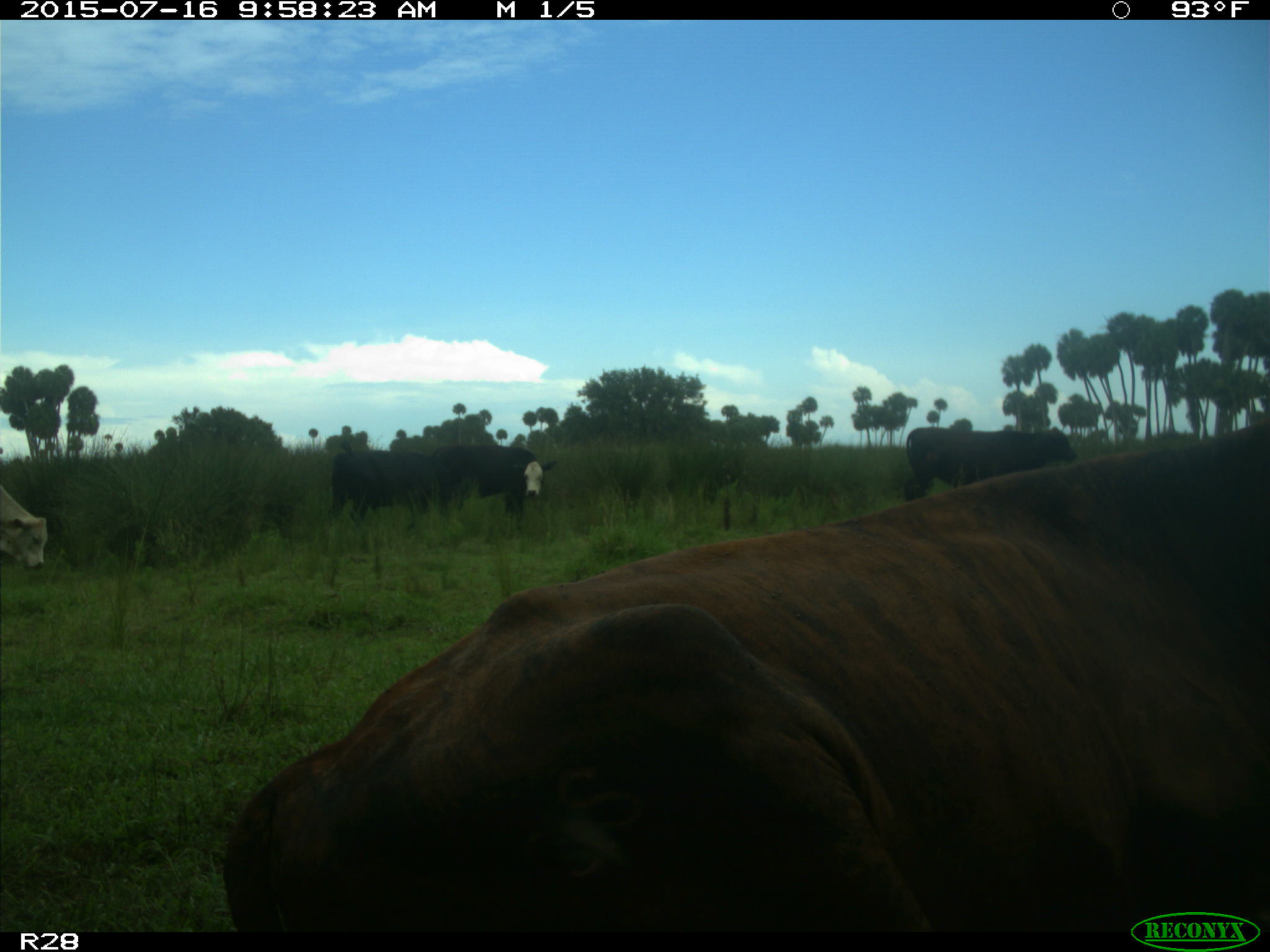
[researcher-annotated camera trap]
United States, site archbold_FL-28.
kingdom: Animalia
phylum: Chordata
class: Mammalia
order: Artiodactyla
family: Bovidae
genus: Bos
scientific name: Bos taurus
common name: domestic cow